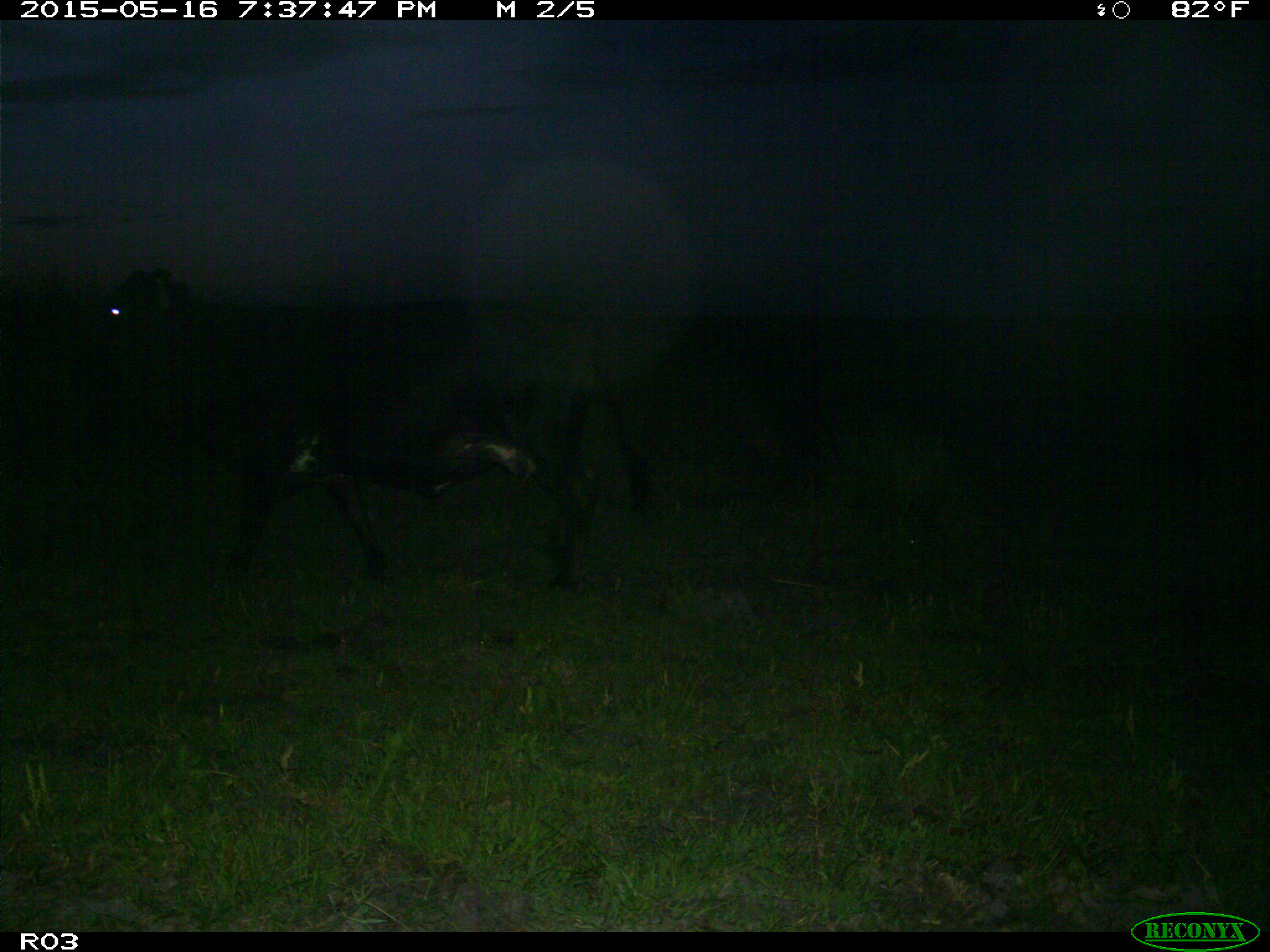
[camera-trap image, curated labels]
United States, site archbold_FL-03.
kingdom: Animalia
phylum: Chordata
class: Mammalia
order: Artiodactyla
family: Bovidae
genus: Bos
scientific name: Bos taurus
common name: domestic cow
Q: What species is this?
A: Bos taurus (domestic cow).